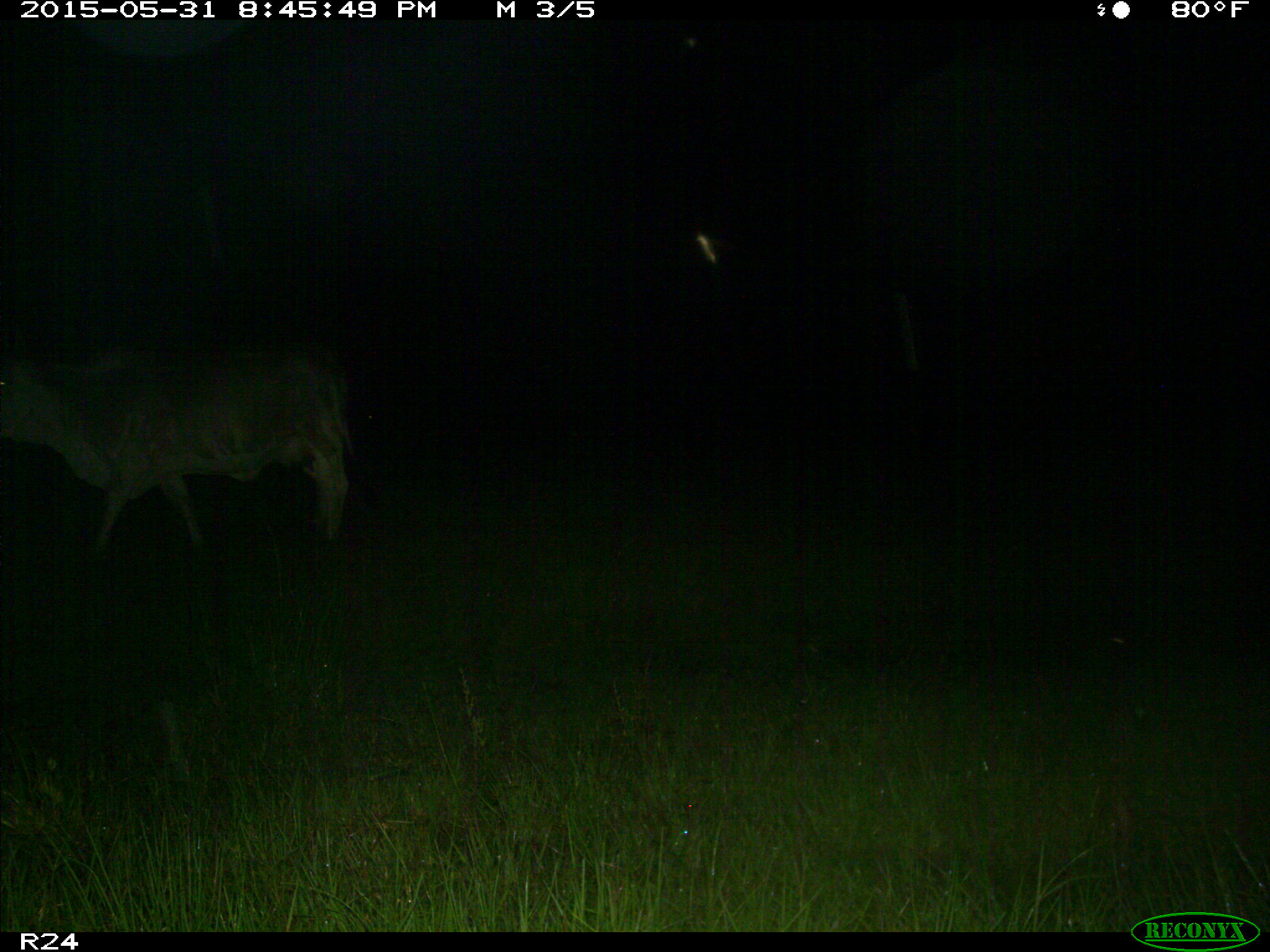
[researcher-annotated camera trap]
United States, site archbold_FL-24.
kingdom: Animalia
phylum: Chordata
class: Mammalia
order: Artiodactyla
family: Bovidae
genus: Bos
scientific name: Bos taurus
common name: domestic cow